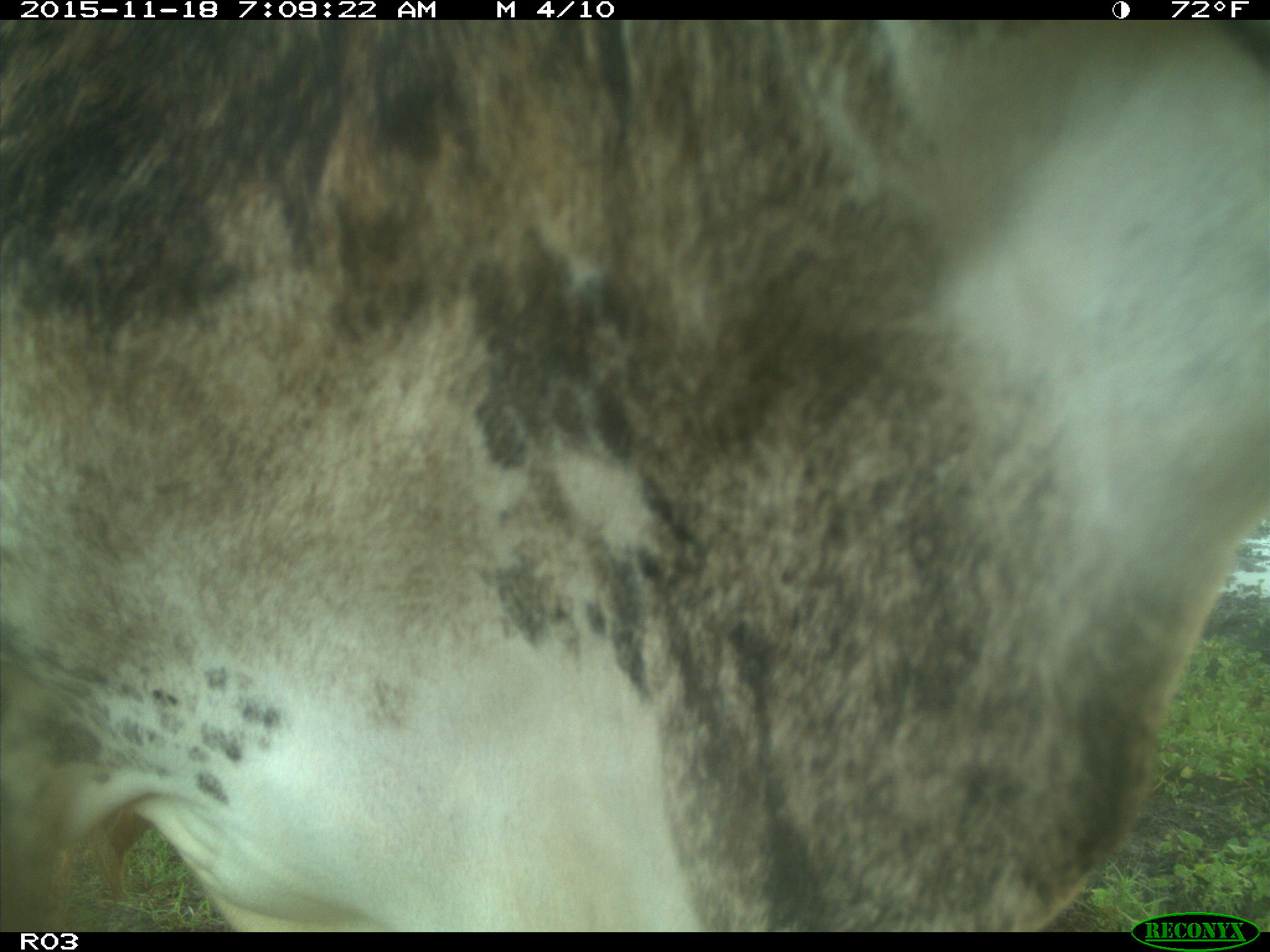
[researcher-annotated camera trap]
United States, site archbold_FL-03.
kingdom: Animalia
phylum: Chordata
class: Mammalia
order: Artiodactyla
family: Bovidae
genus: Bos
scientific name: Bos taurus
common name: domestic cow